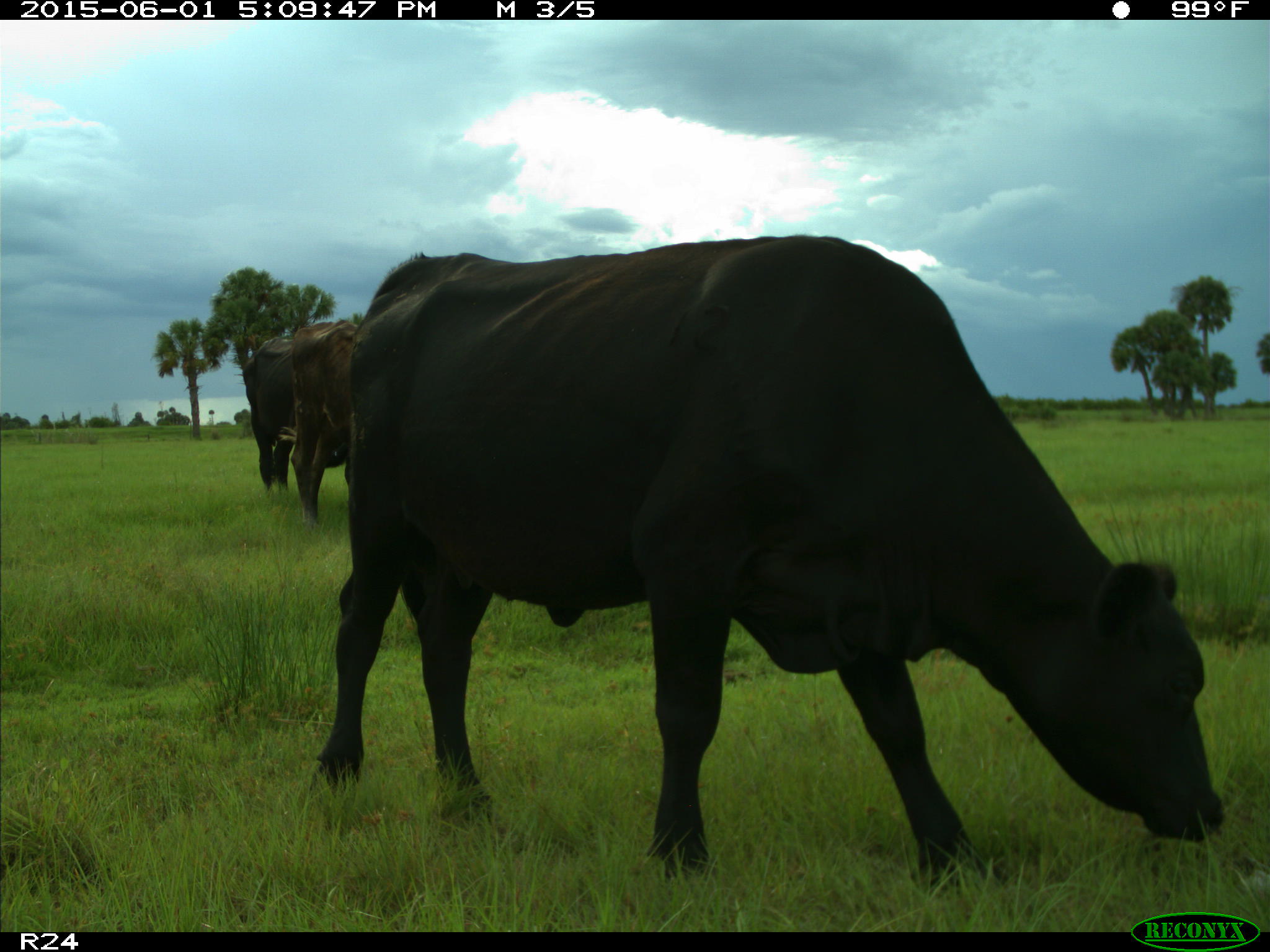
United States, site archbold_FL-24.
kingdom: Animalia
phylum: Chordata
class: Mammalia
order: Artiodactyla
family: Bovidae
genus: Bos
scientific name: Bos taurus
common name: domestic cow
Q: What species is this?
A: Bos taurus (domestic cow).